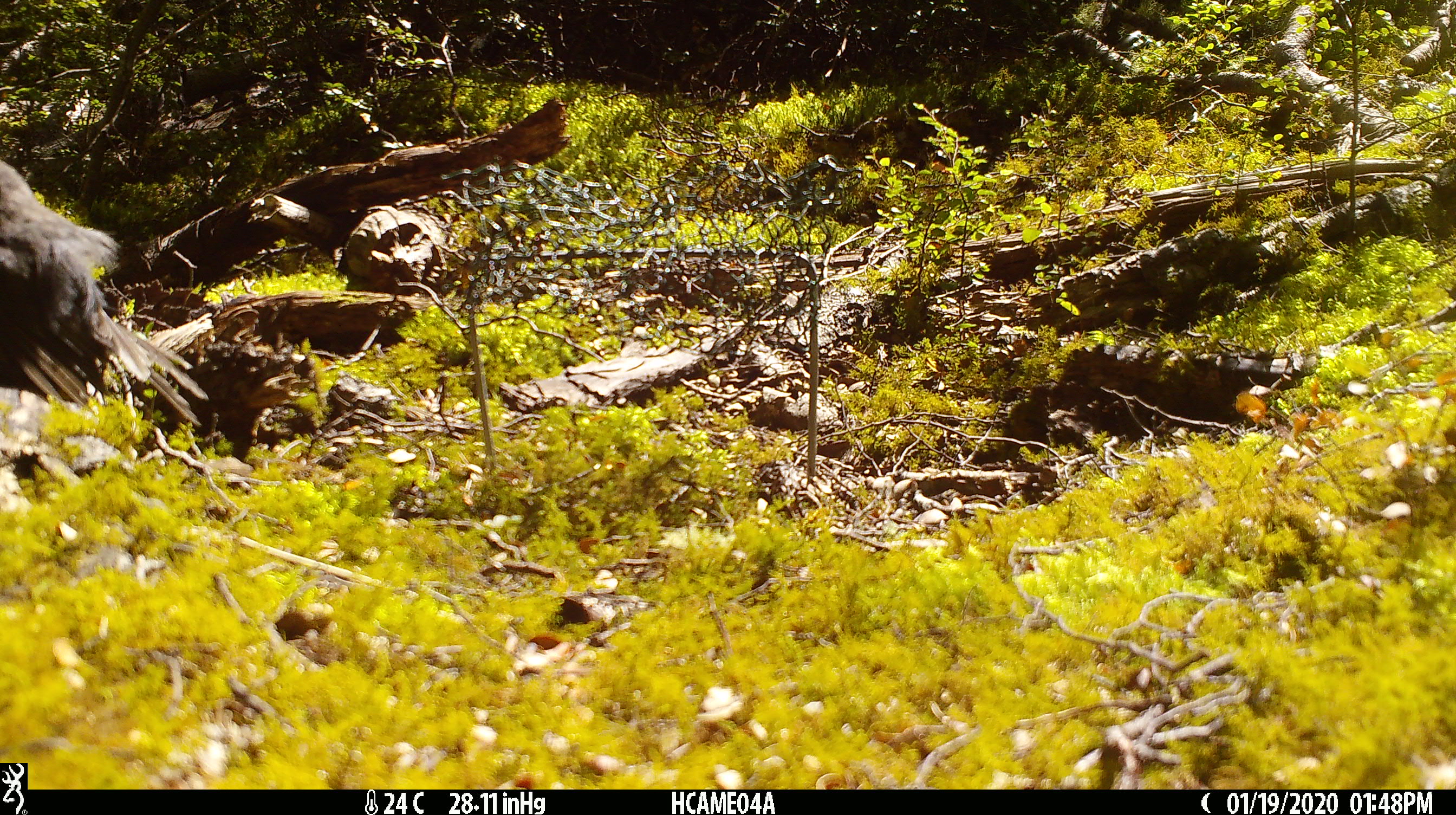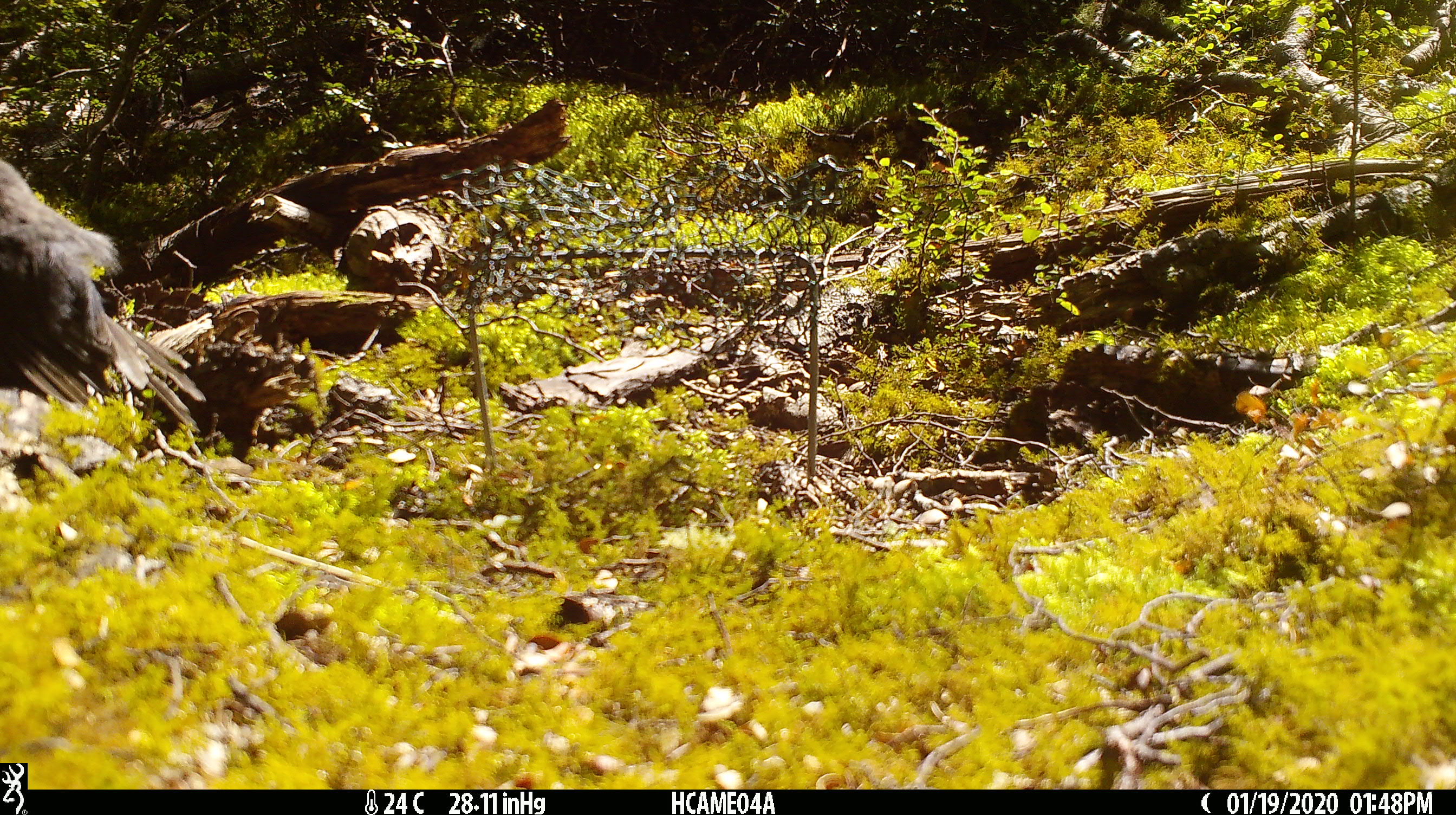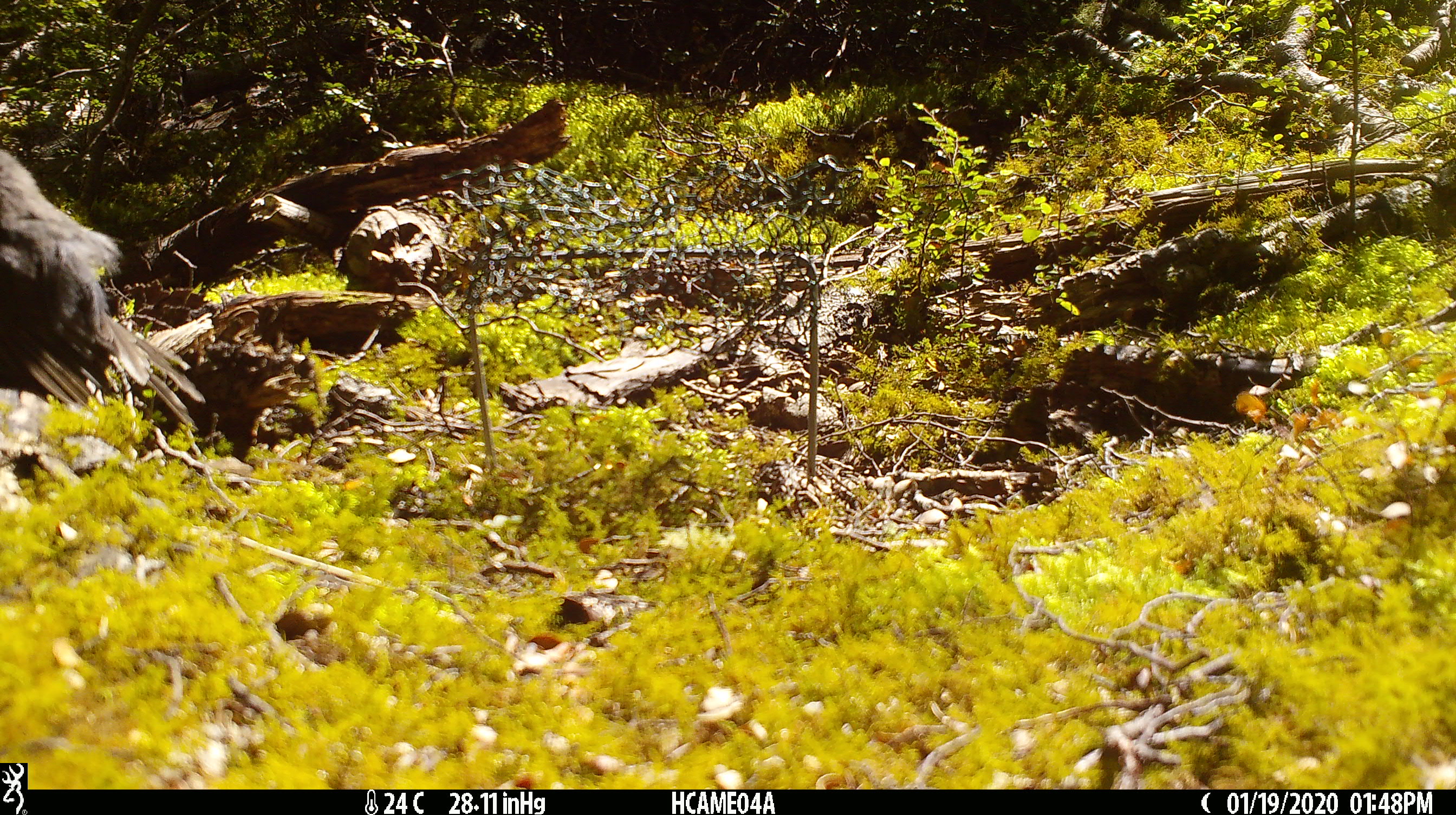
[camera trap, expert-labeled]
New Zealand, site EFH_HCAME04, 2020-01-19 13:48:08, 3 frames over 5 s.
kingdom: Animalia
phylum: Chordata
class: Aves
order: Passeriformes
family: Petroicidae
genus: Petroica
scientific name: Petroica australis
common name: new zealand robin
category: robin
Robin (new zealand robin) (Petroica australis).